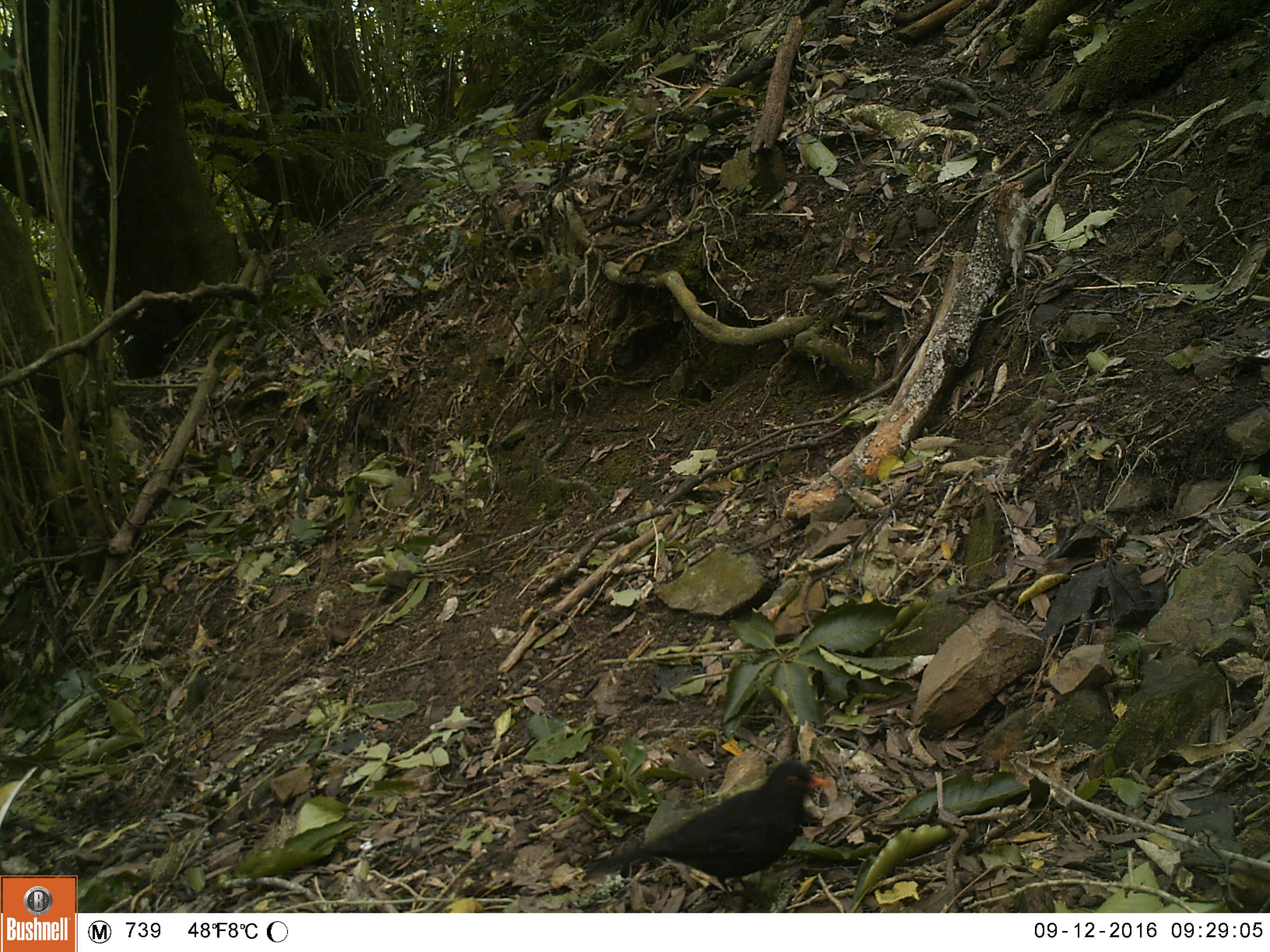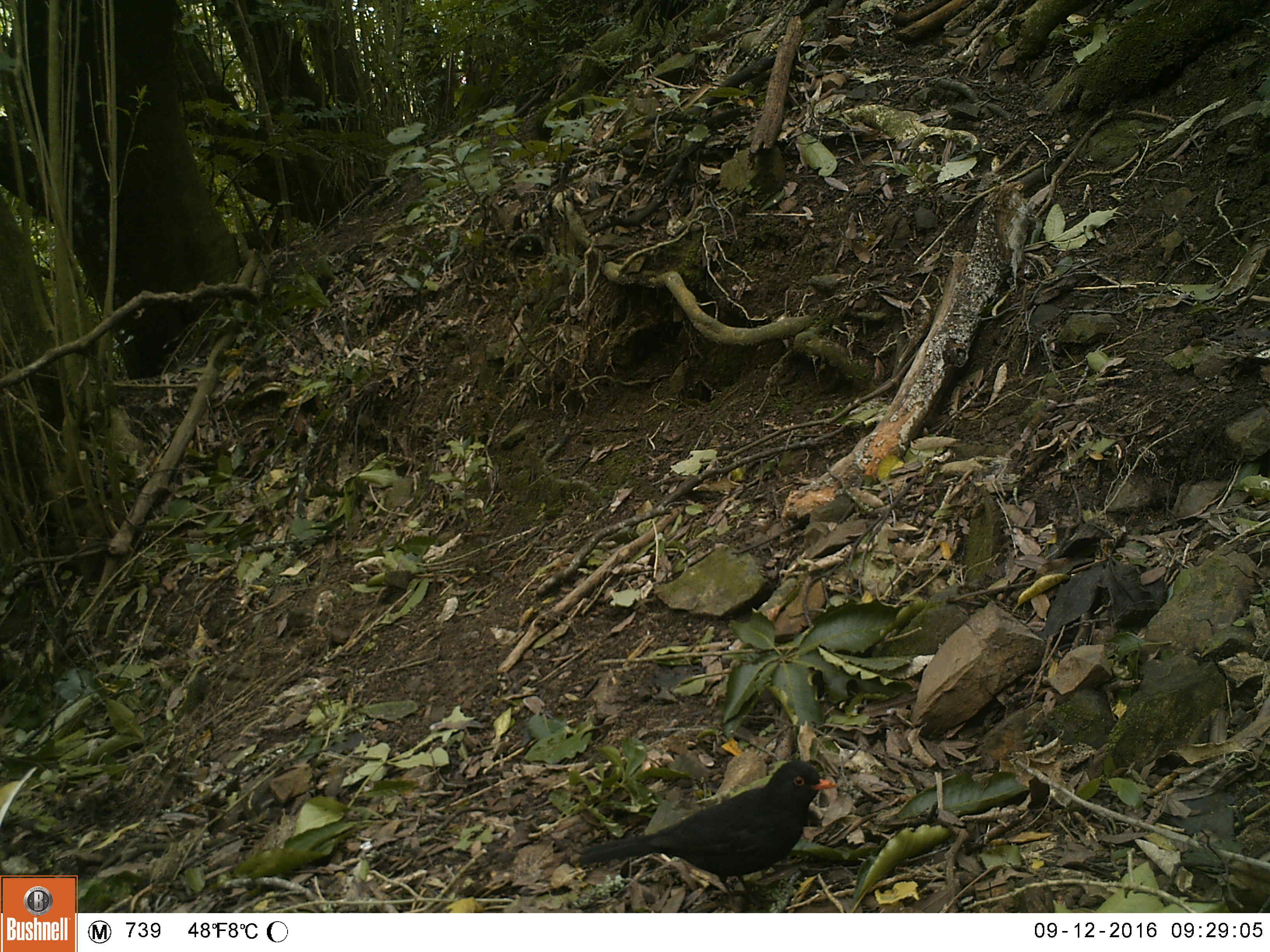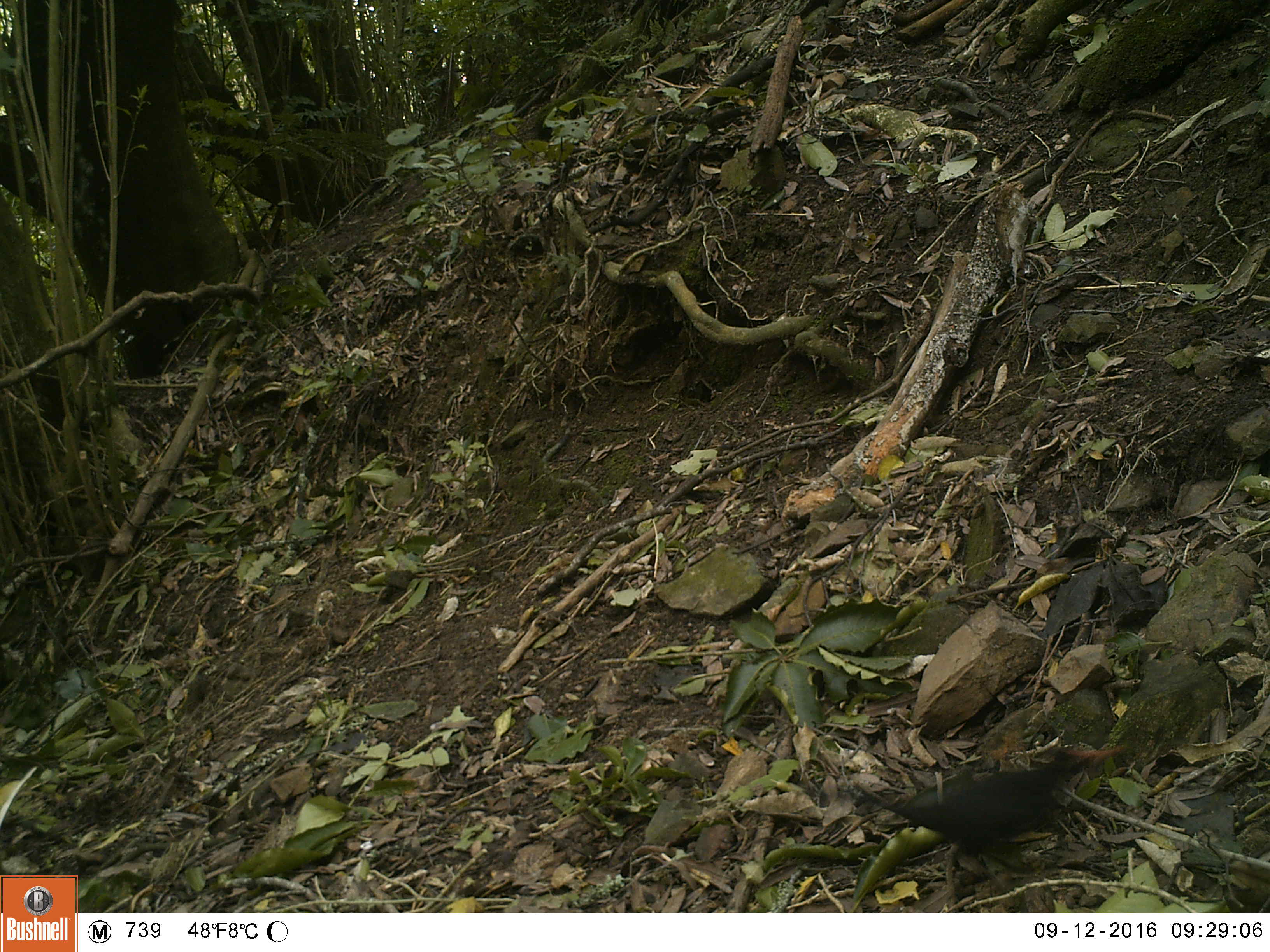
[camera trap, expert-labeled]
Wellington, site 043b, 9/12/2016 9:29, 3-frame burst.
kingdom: Animalia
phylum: Chordata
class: Aves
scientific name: Aves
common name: bird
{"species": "bird (Aves)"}